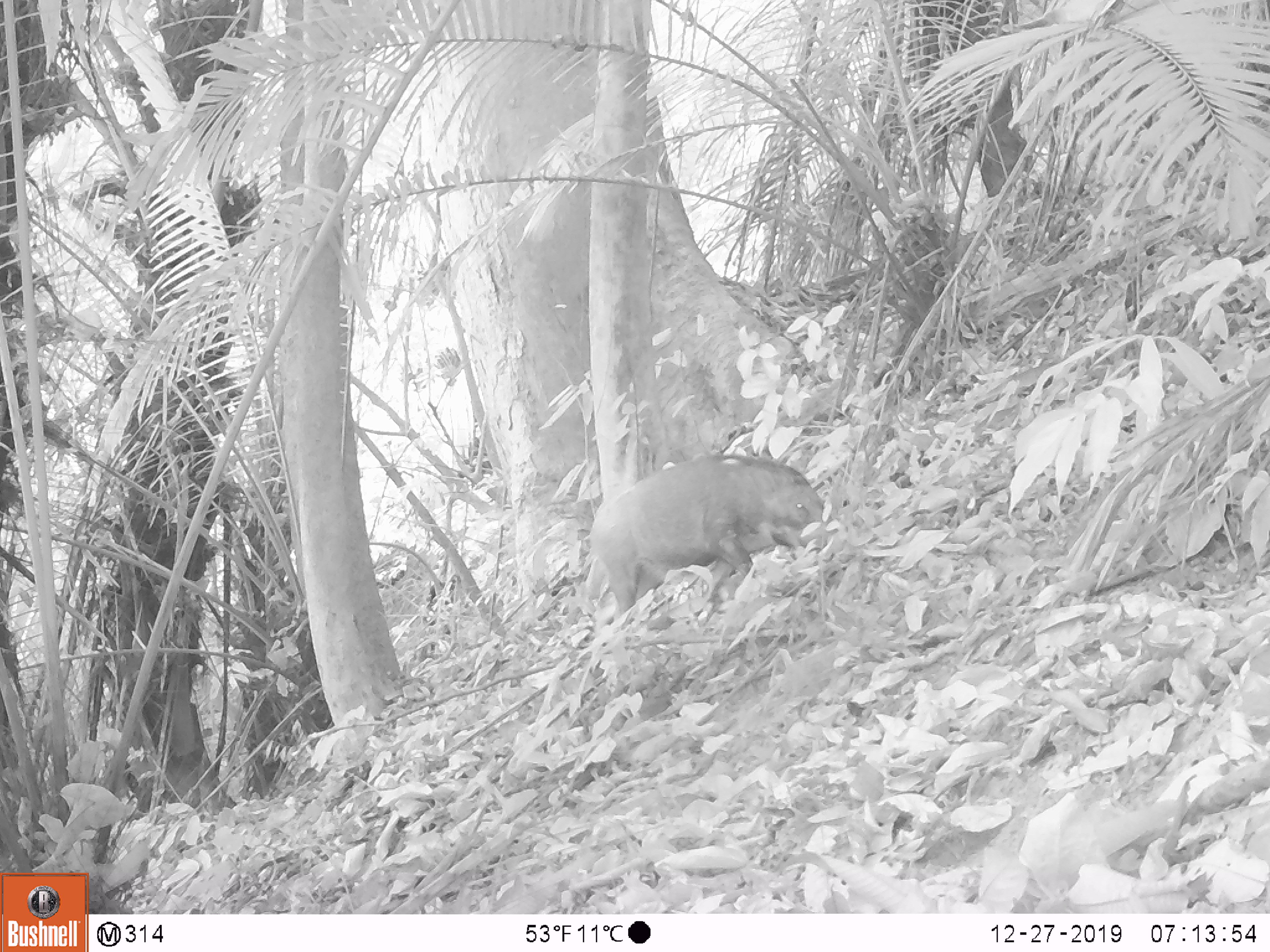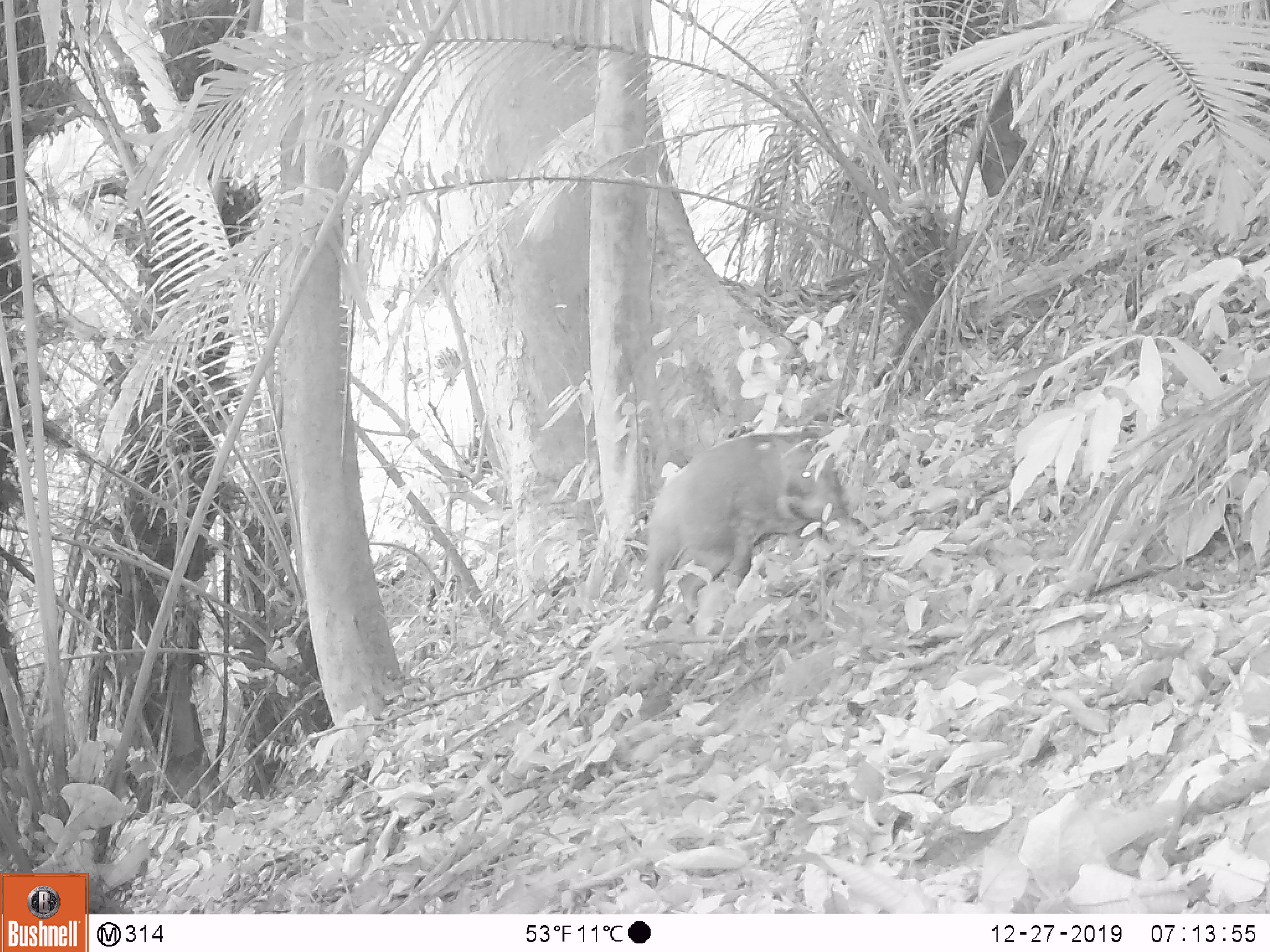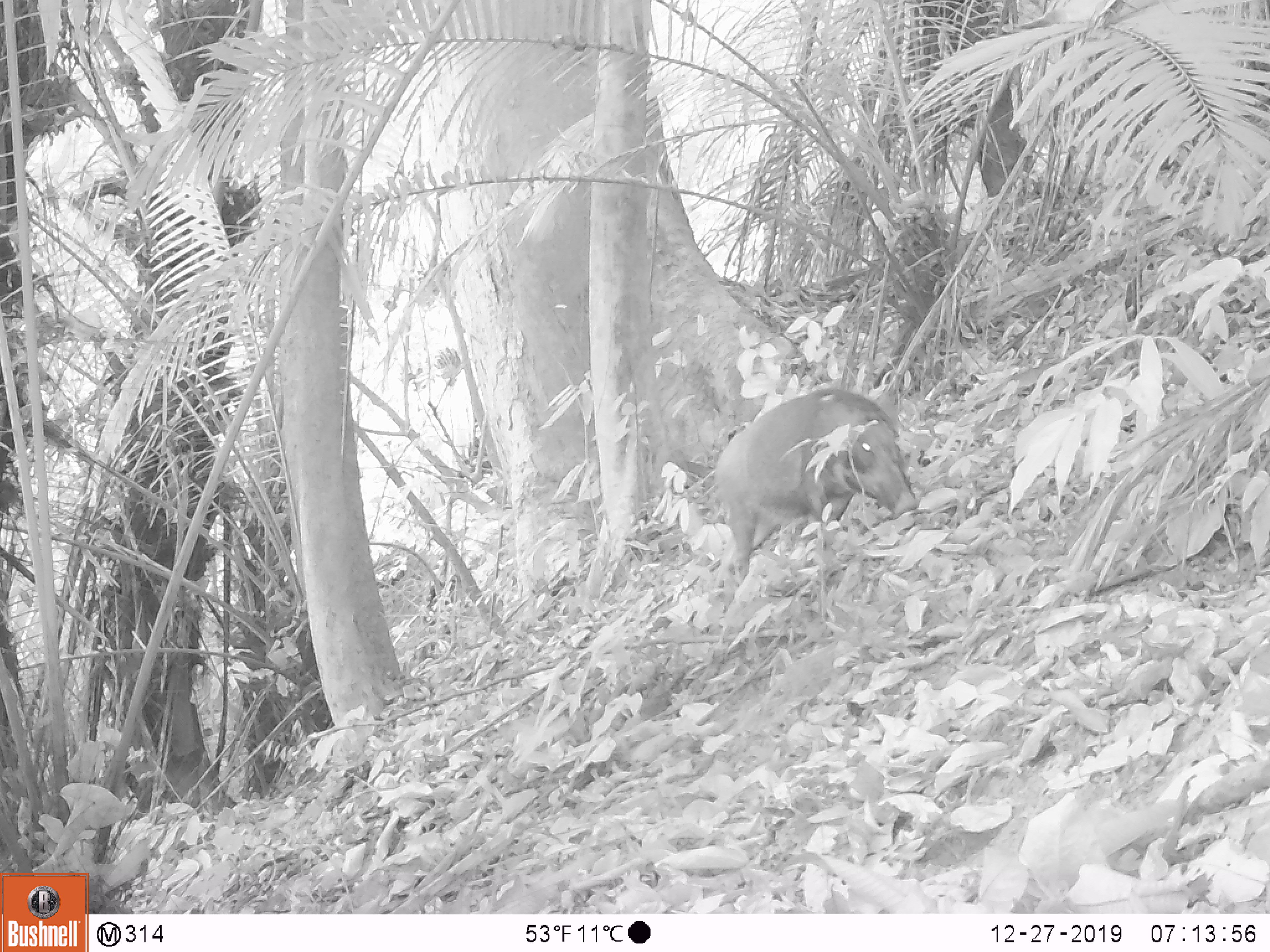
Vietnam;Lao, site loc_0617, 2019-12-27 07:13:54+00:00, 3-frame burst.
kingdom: Animalia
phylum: Chordata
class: Mammalia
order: Artiodactyla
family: Suidae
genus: Sus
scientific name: Sus scrofa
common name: eurasian wild pig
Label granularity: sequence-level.